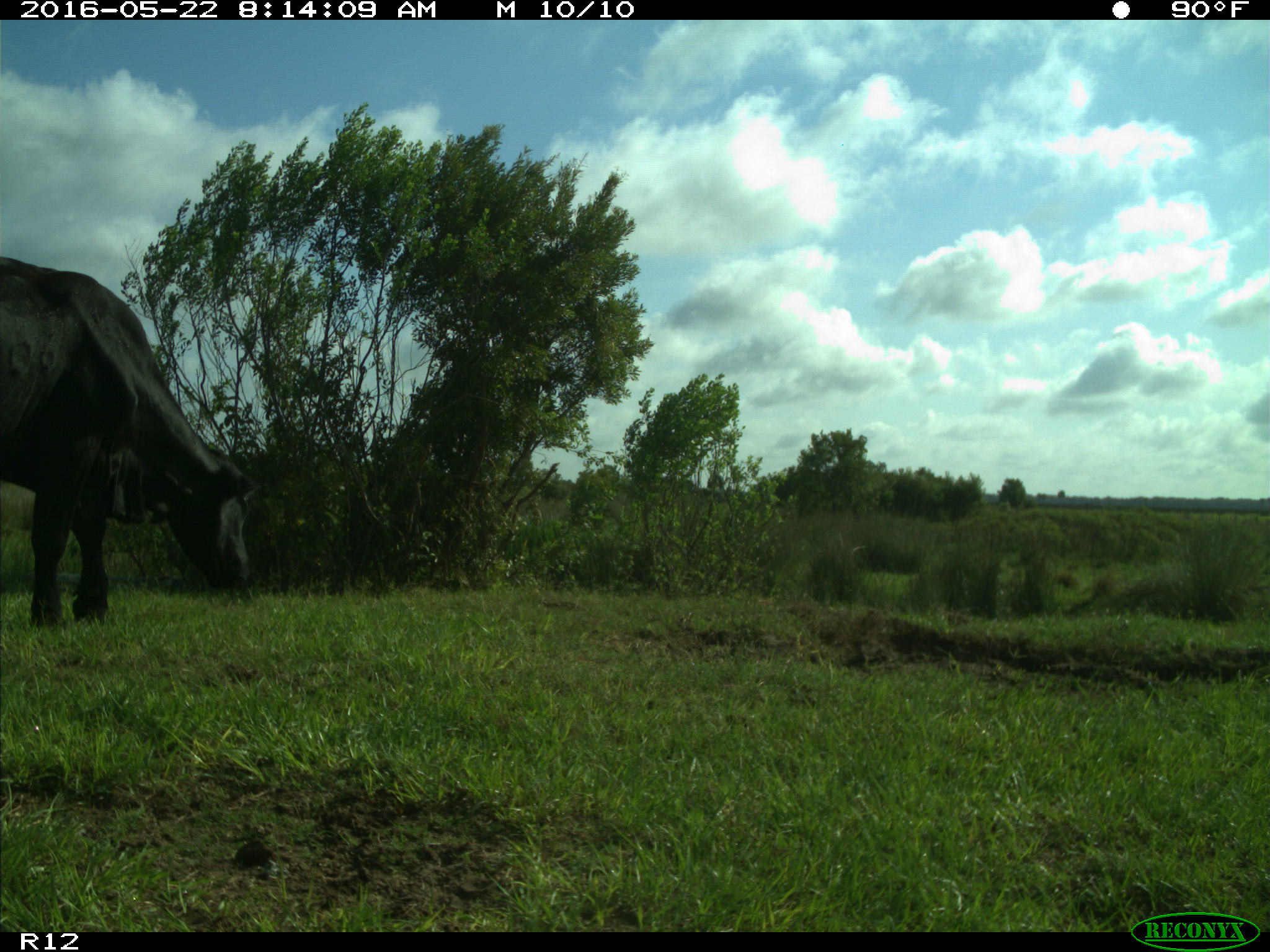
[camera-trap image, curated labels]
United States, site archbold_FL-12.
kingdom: Animalia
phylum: Chordata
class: Mammalia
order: Artiodactyla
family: Bovidae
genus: Bos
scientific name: Bos taurus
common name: domestic cow